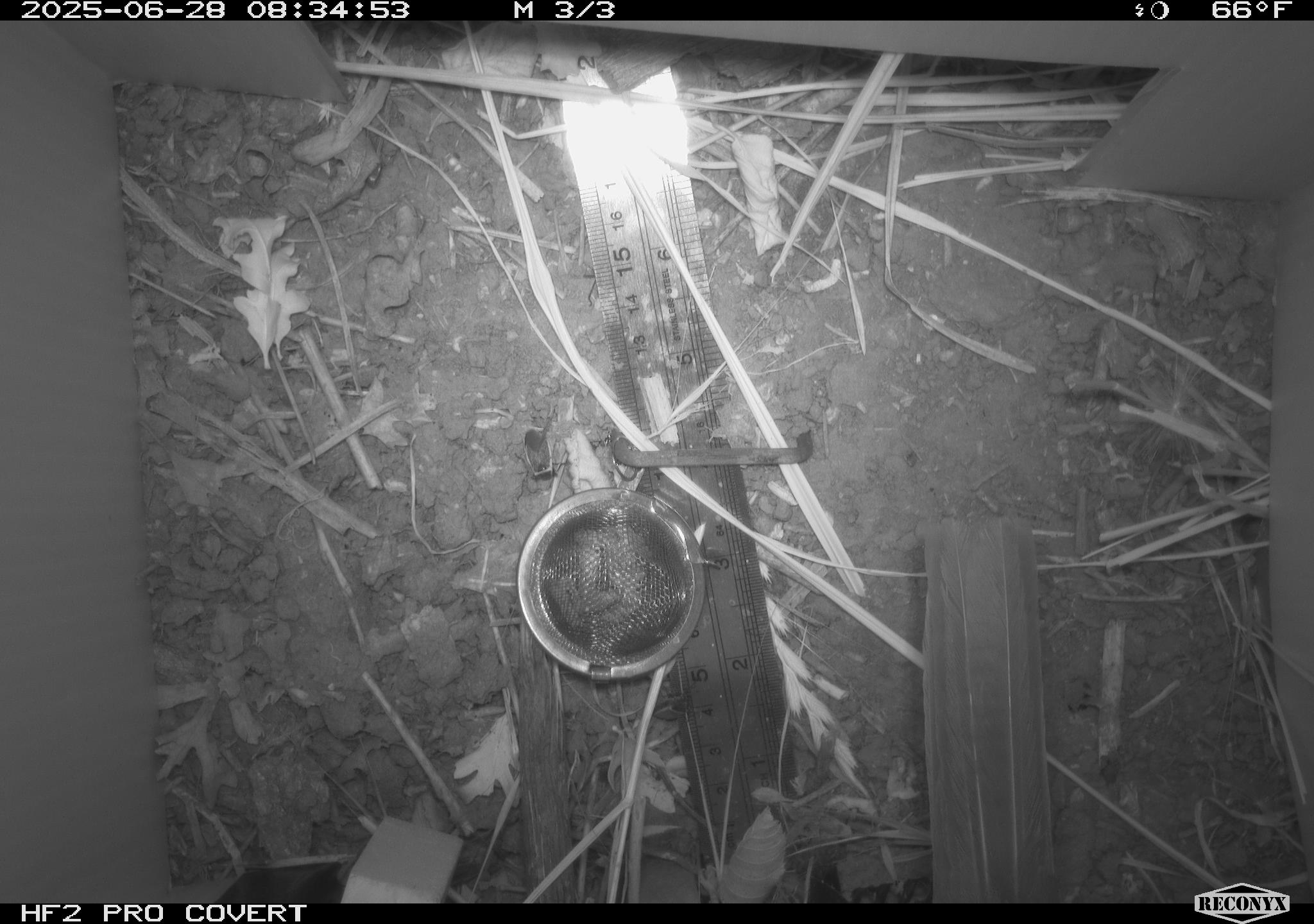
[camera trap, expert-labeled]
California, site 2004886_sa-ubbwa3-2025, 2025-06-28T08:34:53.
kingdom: Animalia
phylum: Chordata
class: Aves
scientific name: Aves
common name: bird